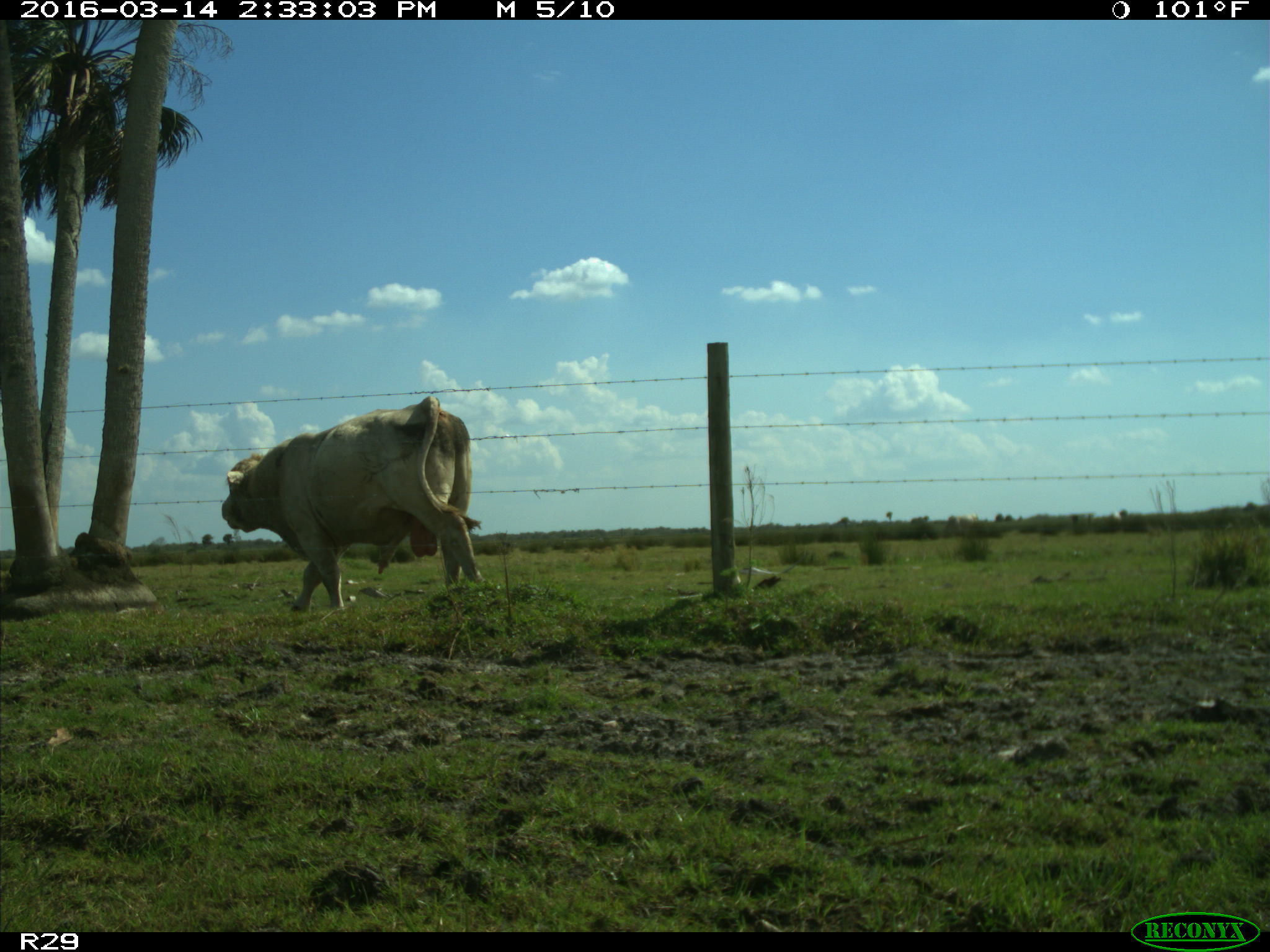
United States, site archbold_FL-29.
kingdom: Animalia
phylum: Chordata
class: Mammalia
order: Artiodactyla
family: Bovidae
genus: Bos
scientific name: Bos taurus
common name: domestic cow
Bos taurus (domestic cow).